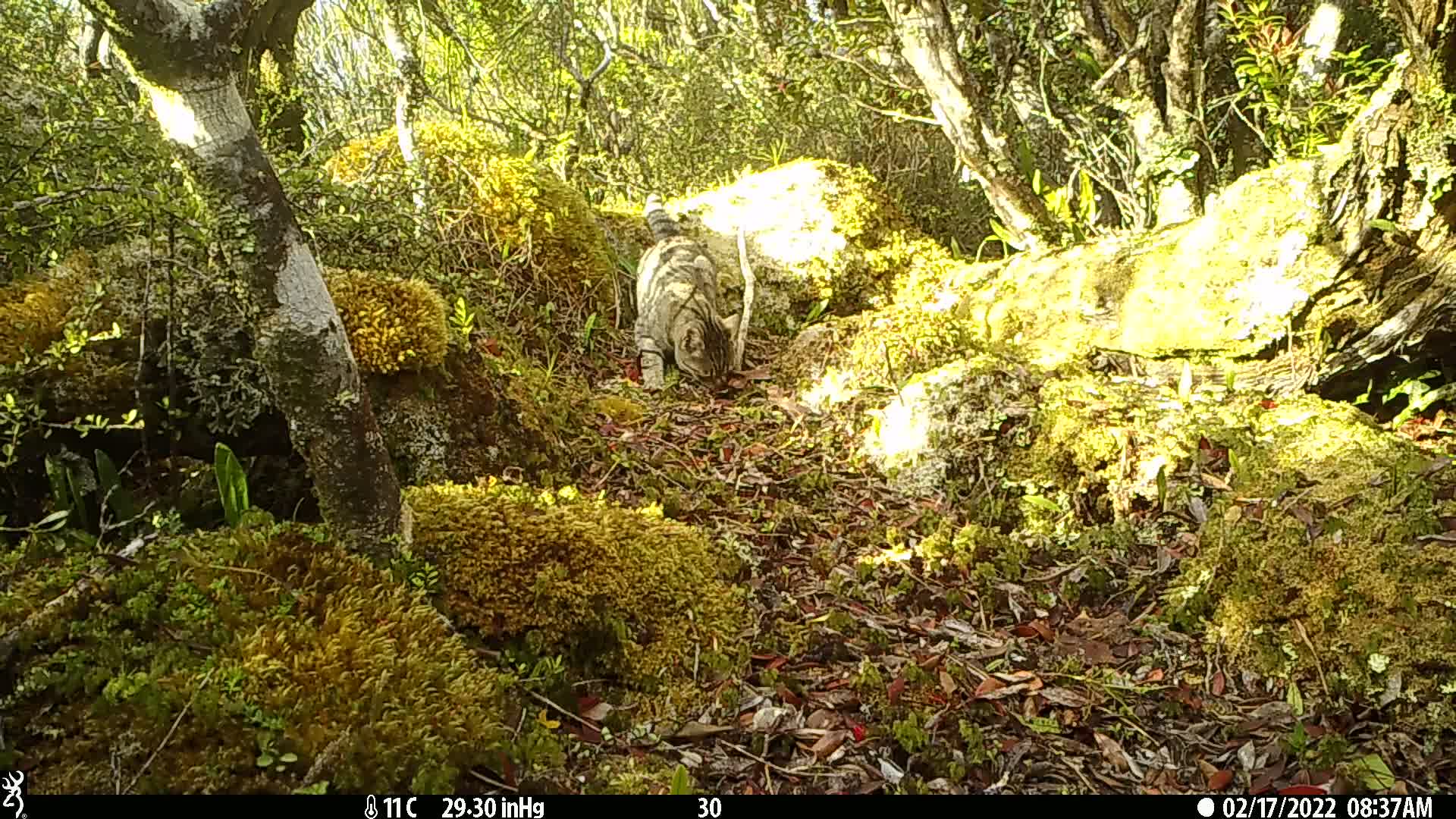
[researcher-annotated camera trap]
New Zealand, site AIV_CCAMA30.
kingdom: Animalia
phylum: Chordata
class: Mammalia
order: Carnivora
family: Felidae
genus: Felis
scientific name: Felis catus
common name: domestic cat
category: cat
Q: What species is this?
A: Cat (domestic cat) (Felis catus).